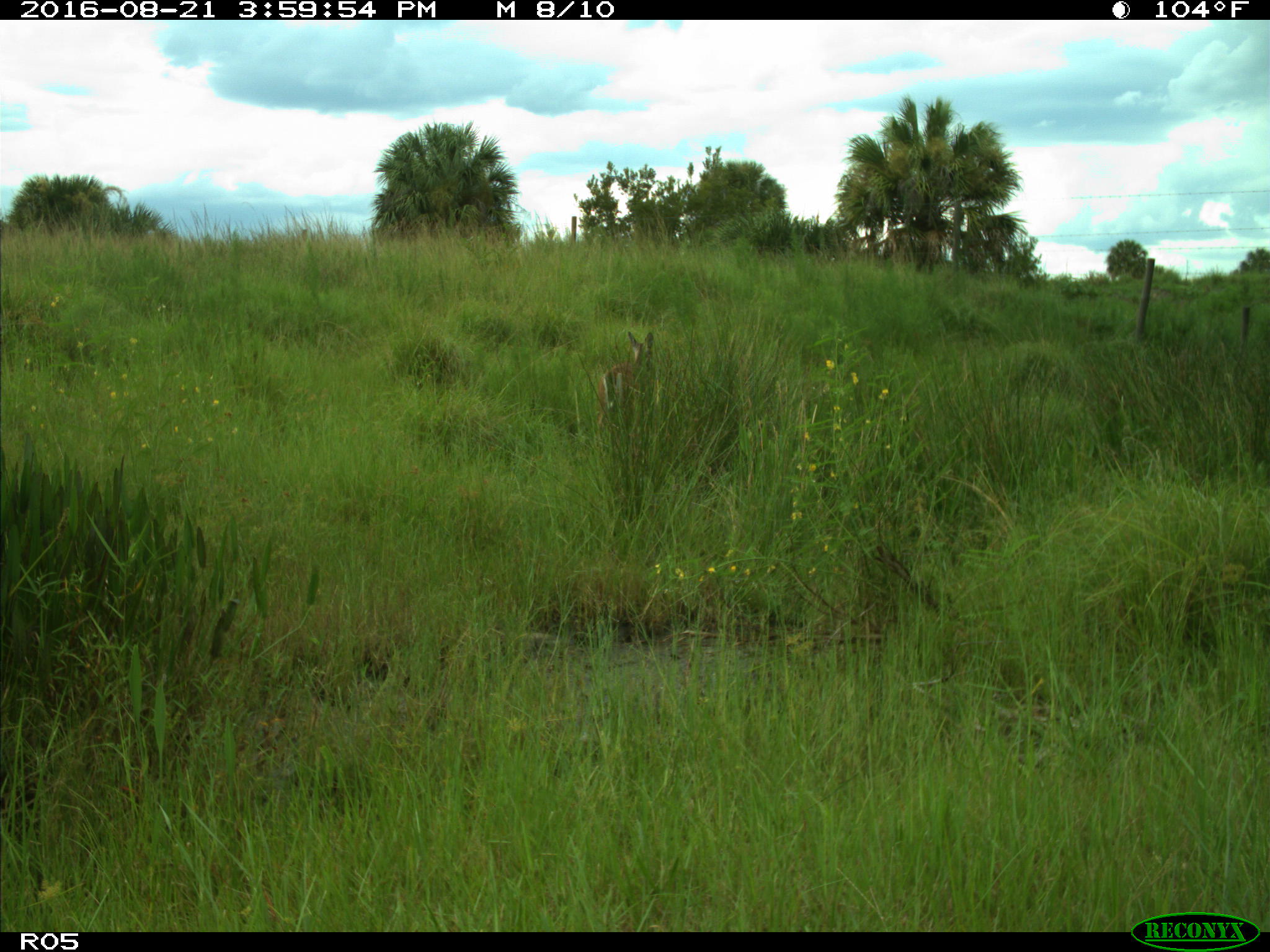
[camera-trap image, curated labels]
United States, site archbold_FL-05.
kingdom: Animalia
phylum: Chordata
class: Mammalia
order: Artiodactyla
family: Cervidae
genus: Odocoileus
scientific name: Odocoileus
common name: deer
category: unidentified deer